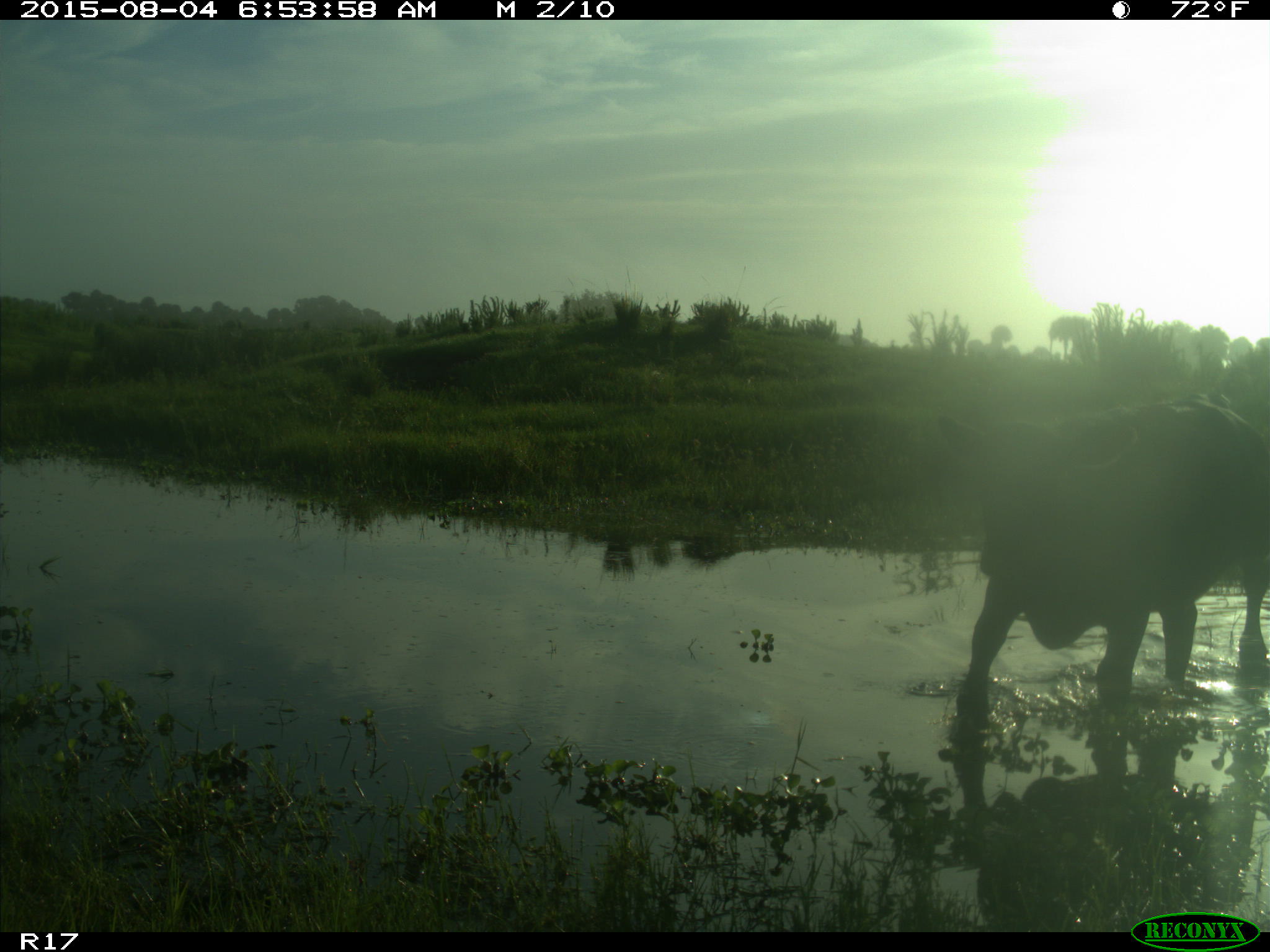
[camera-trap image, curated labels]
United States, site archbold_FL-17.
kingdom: Animalia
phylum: Chordata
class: Mammalia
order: Artiodactyla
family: Bovidae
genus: Bos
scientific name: Bos taurus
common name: domestic cow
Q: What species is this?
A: Bos taurus (domestic cow).